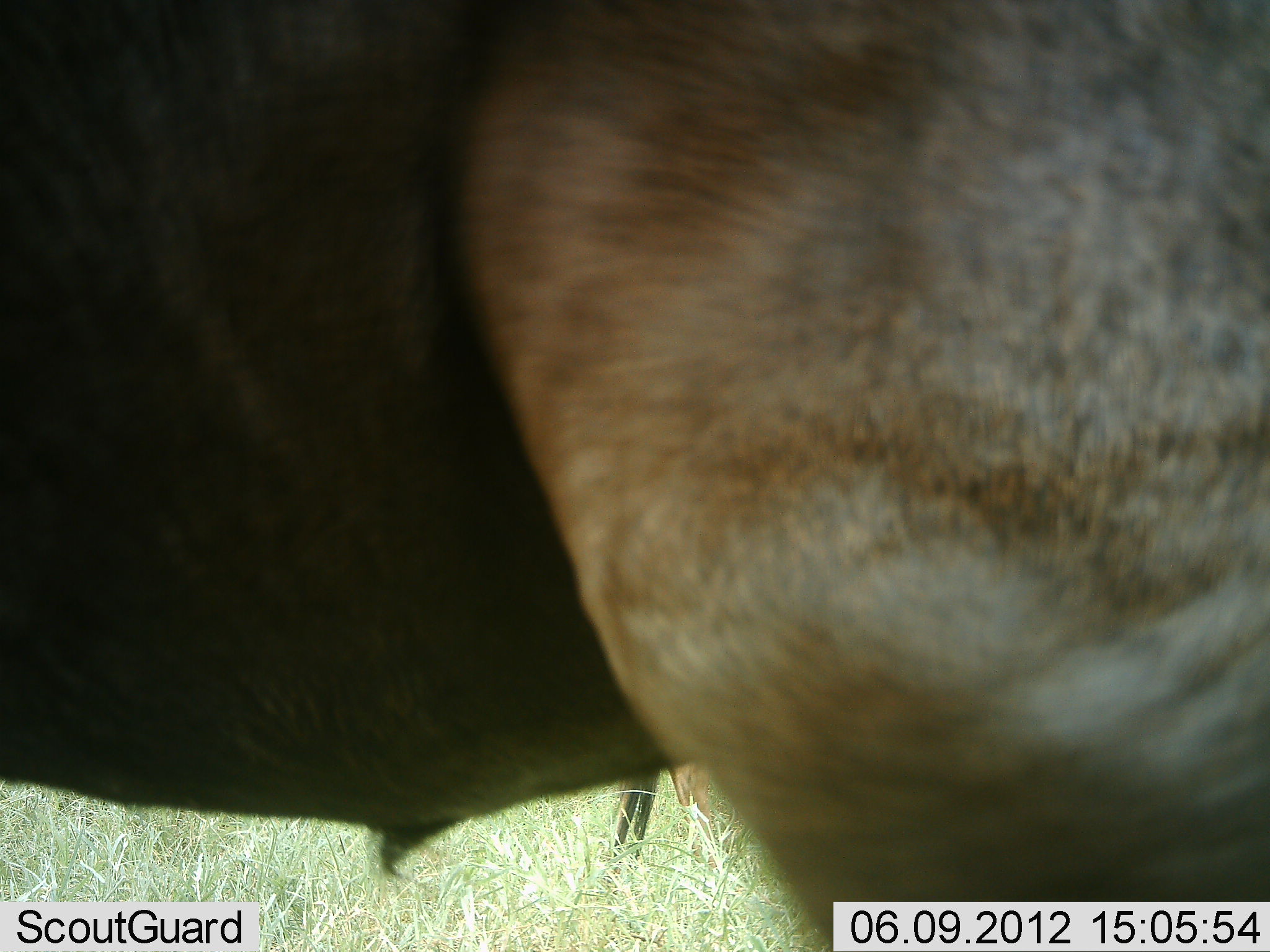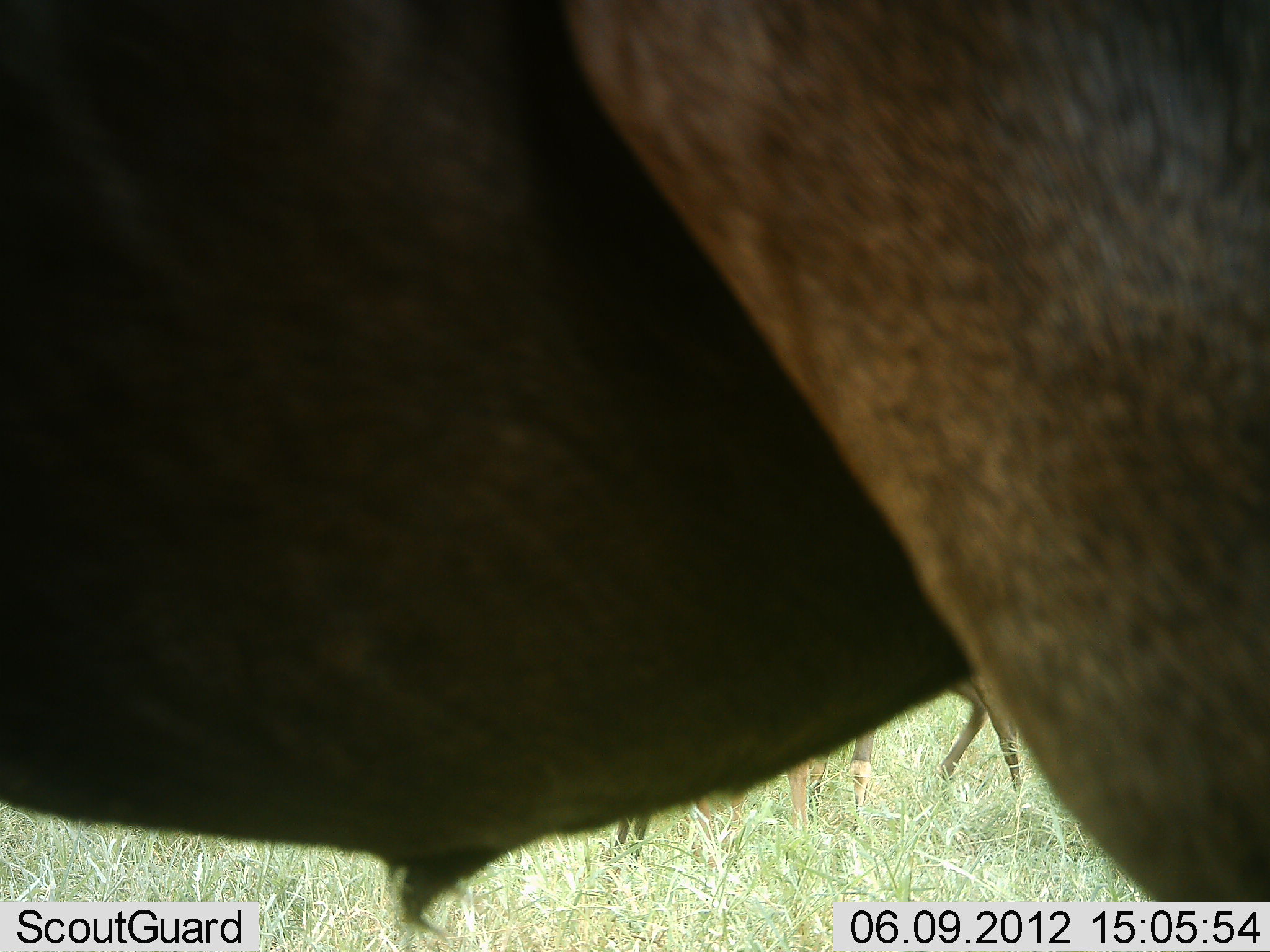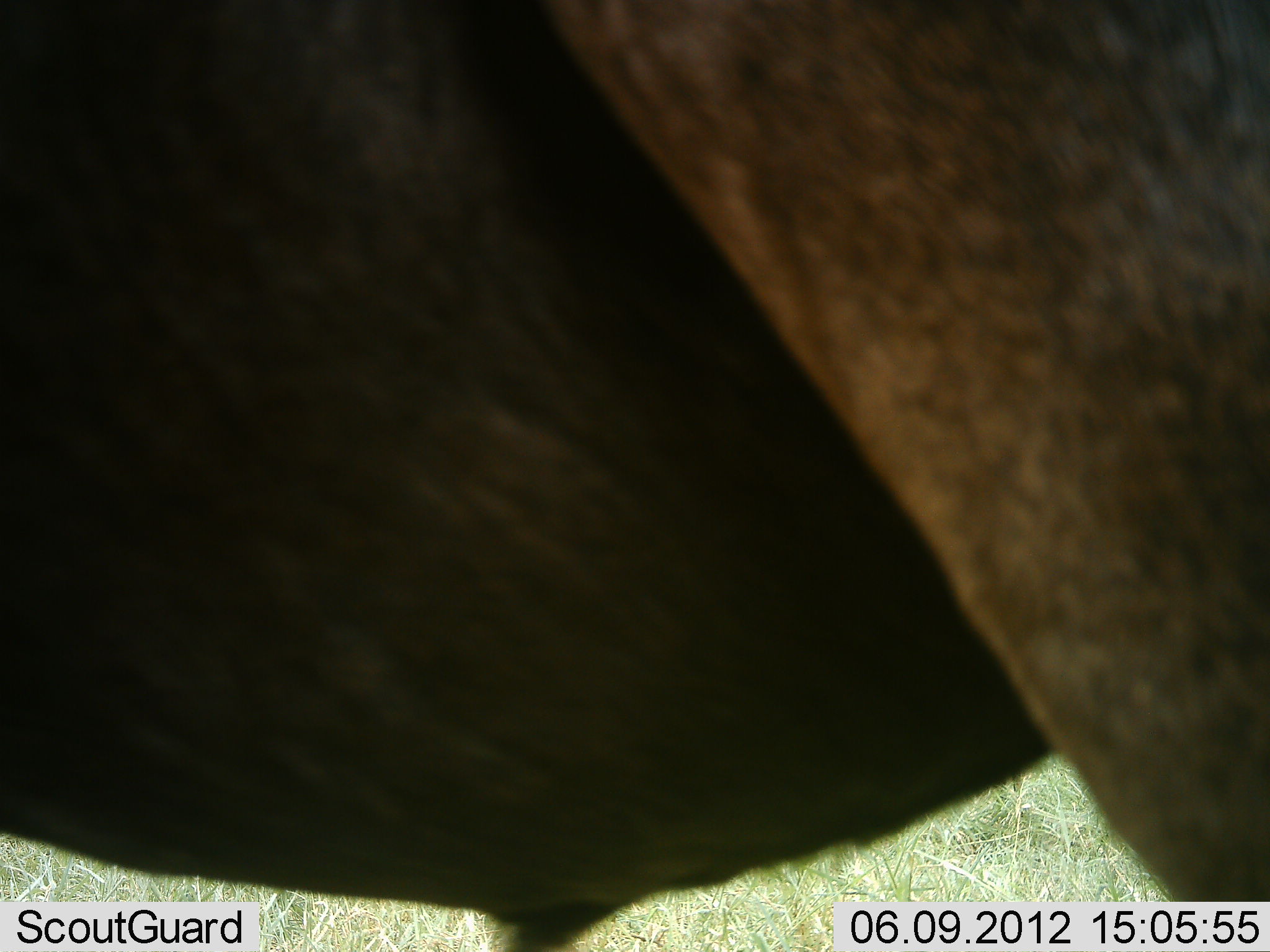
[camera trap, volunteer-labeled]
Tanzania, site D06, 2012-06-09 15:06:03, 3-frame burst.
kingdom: Animalia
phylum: Chordata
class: Mammalia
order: Artiodactyla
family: Bovidae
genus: Connochaetes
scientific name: Connochaetes taurinus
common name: blue wildebeest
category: wildebeest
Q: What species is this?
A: Wildebeest (blue wildebeest) (Connochaetes taurinus).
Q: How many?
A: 3.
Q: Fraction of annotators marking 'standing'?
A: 90%.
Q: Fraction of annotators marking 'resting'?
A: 0%.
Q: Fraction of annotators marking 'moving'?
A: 0%.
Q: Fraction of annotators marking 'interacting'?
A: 0%.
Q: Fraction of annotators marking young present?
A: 0%.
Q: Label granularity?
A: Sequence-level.